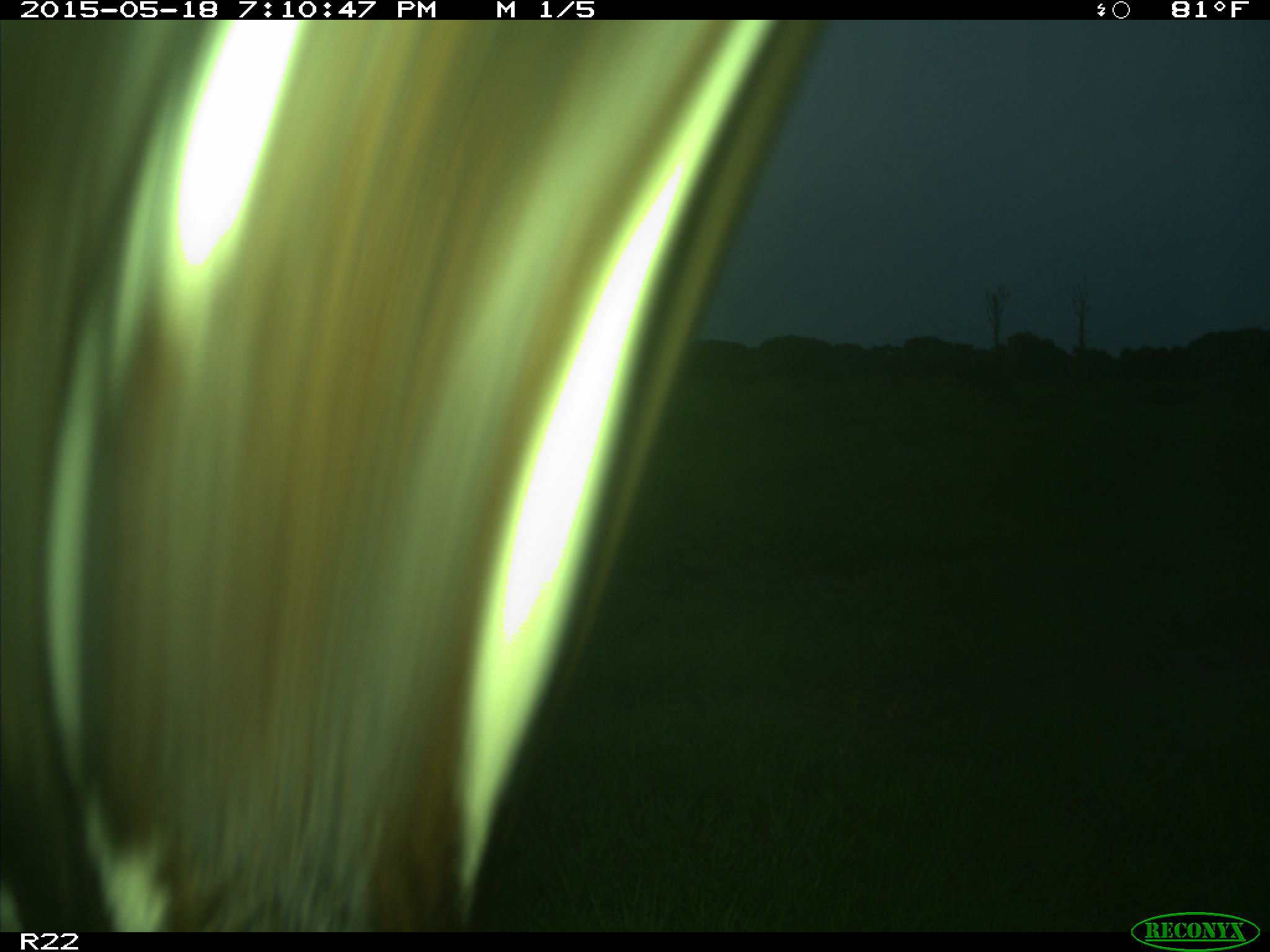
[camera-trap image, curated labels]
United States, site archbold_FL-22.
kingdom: Animalia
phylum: Chordata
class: Mammalia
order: Artiodactyla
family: Bovidae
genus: Bos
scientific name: Bos taurus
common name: domestic cow